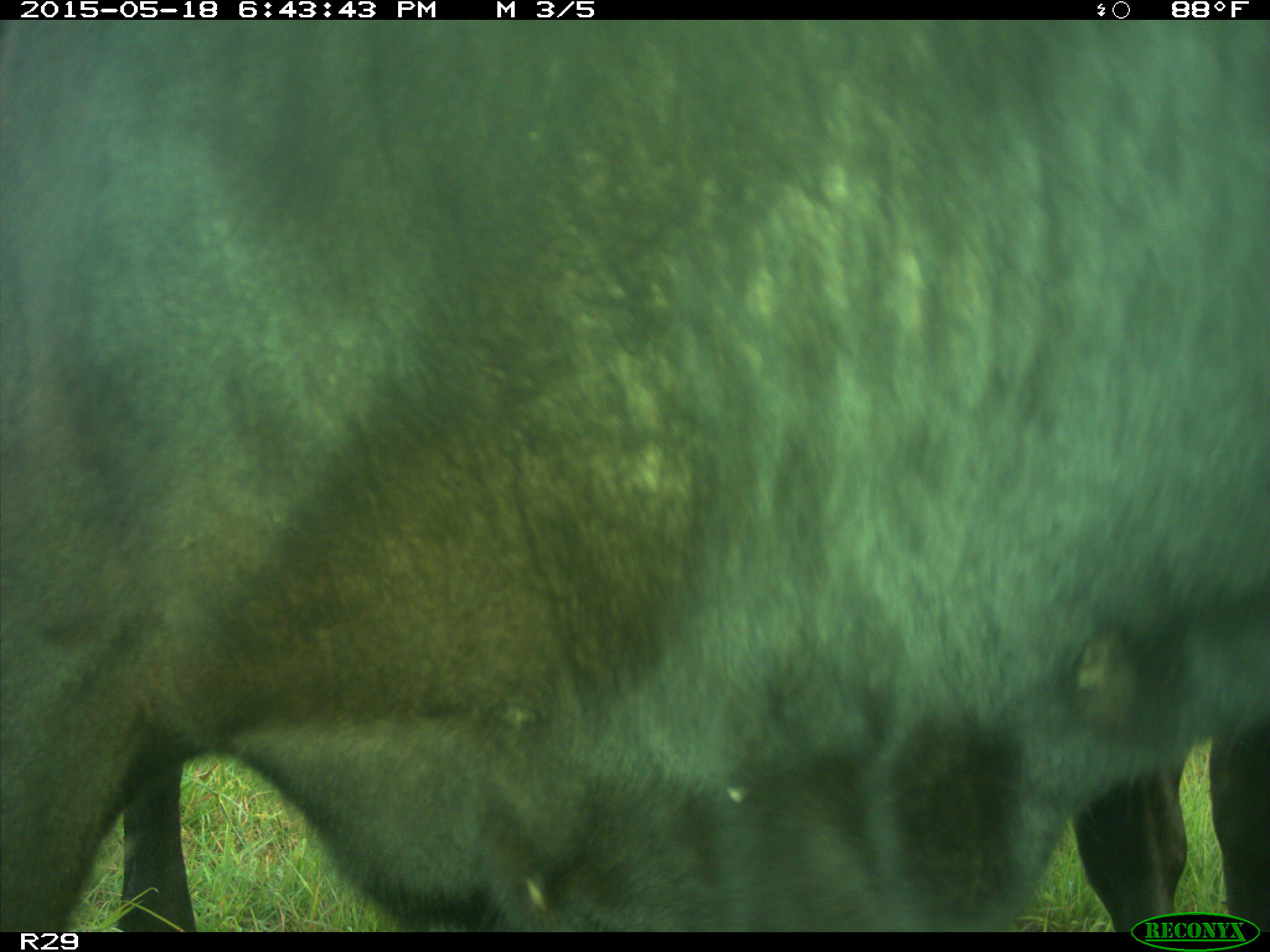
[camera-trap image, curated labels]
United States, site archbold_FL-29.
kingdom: Animalia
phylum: Chordata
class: Mammalia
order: Artiodactyla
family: Bovidae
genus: Bos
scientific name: Bos taurus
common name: domestic cow